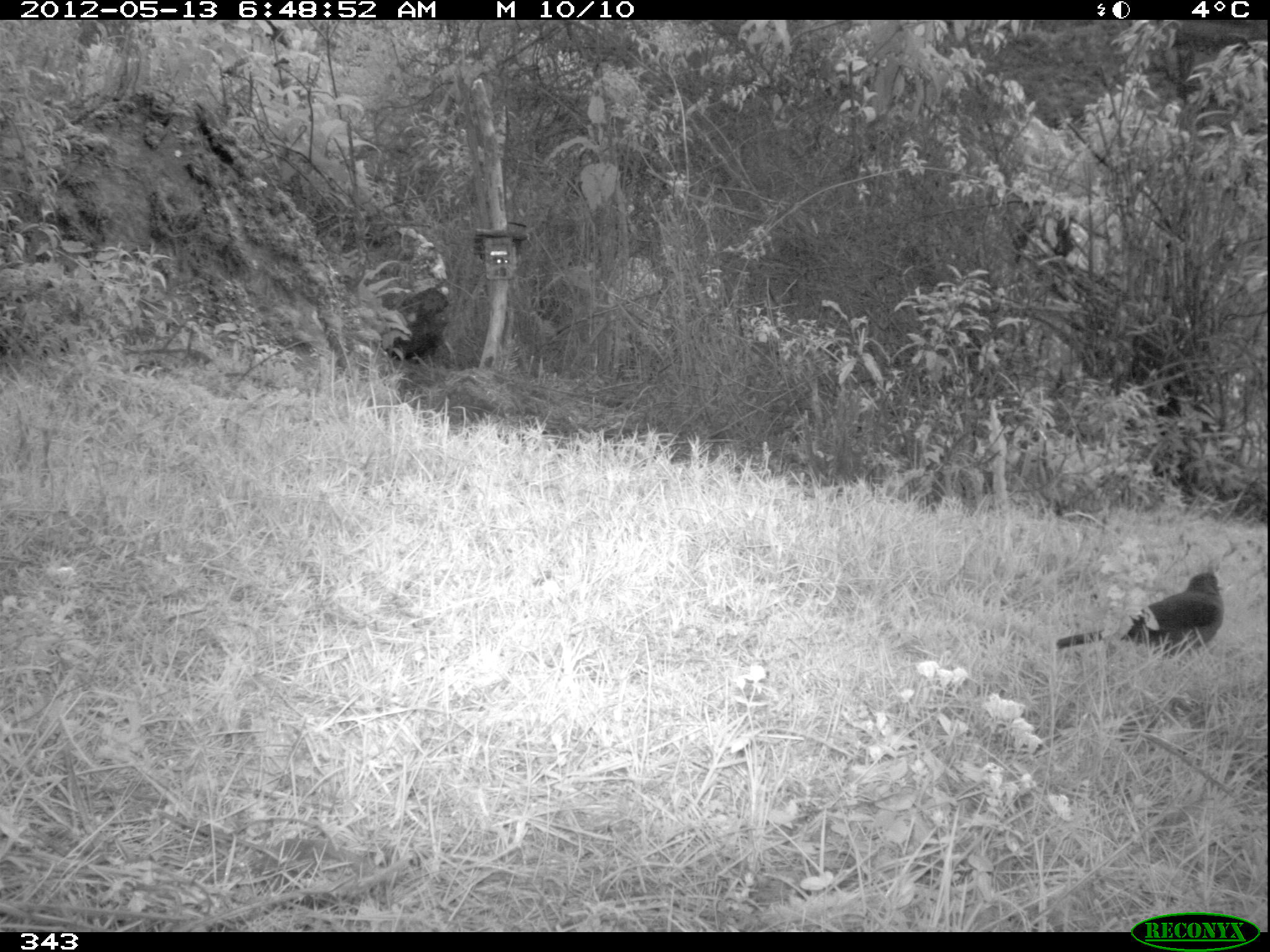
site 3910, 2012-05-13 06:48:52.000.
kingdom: Animalia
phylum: Chordata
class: Aves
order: Passeriformes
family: Turdidae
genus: Turdus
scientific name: Turdus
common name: true thrushes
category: turdus sp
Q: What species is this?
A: Turdus sp (true thrushes) (Turdus).